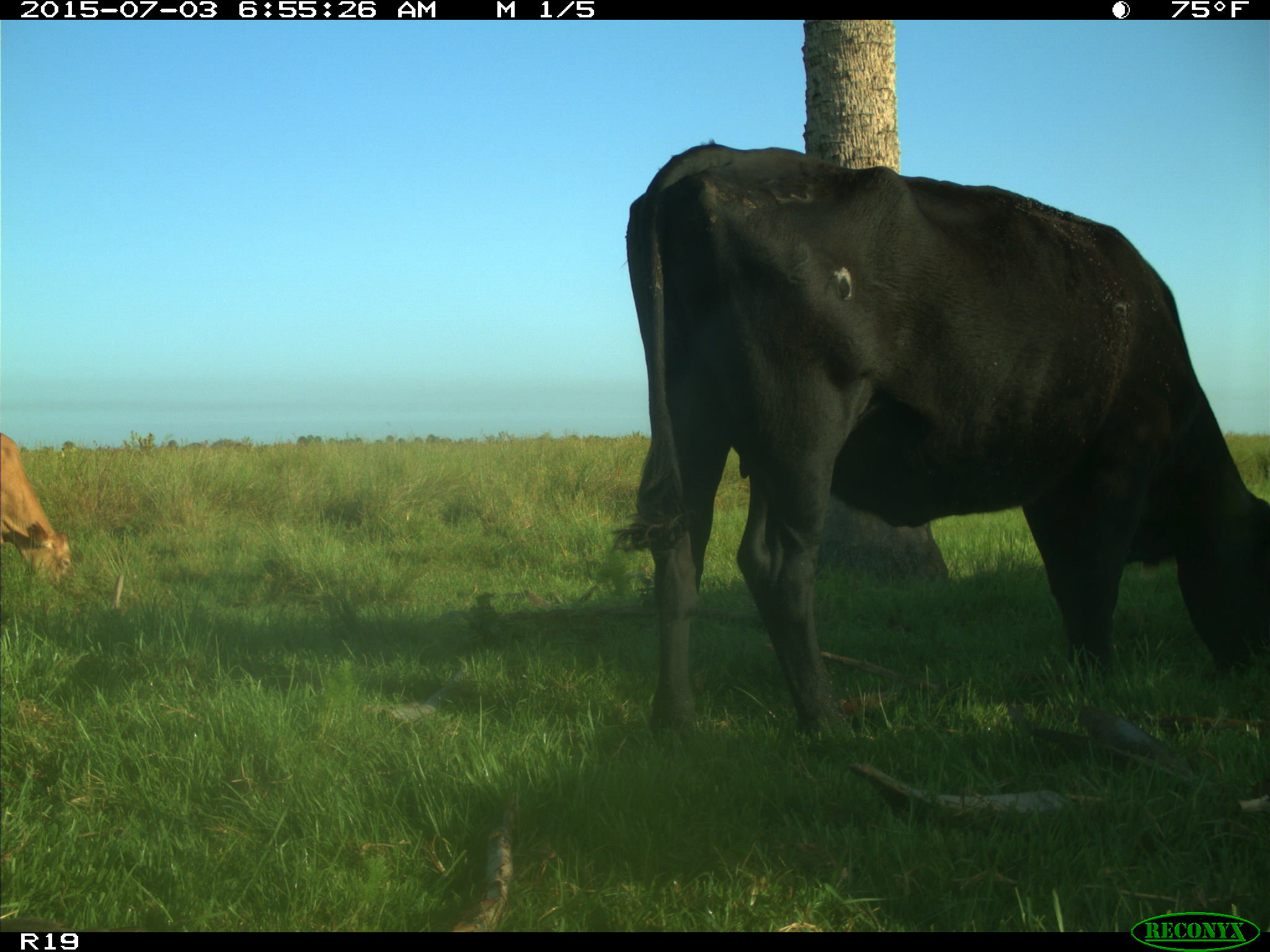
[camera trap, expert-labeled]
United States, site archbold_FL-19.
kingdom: Animalia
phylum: Chordata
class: Mammalia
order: Artiodactyla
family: Bovidae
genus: Bos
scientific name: Bos taurus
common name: domestic cow